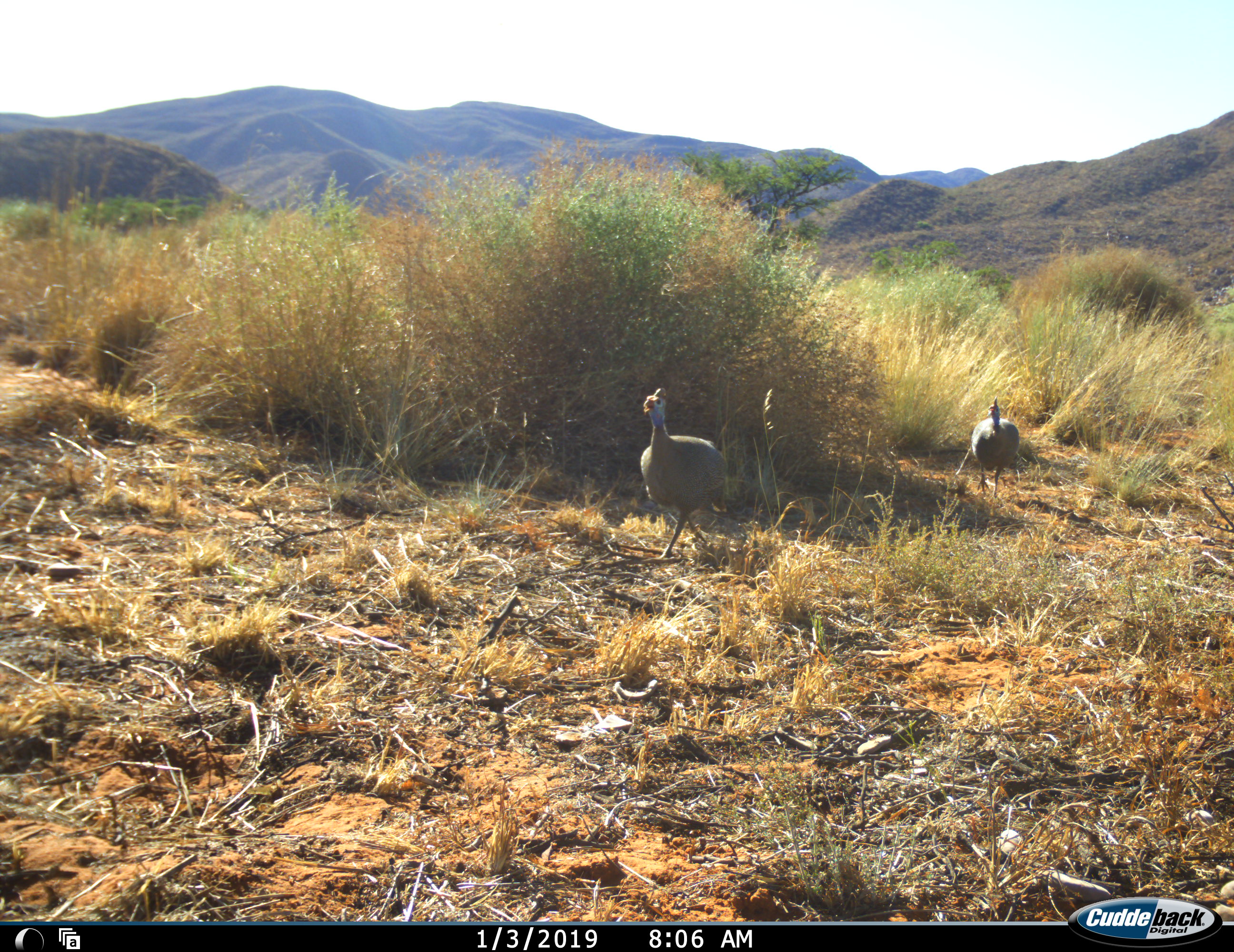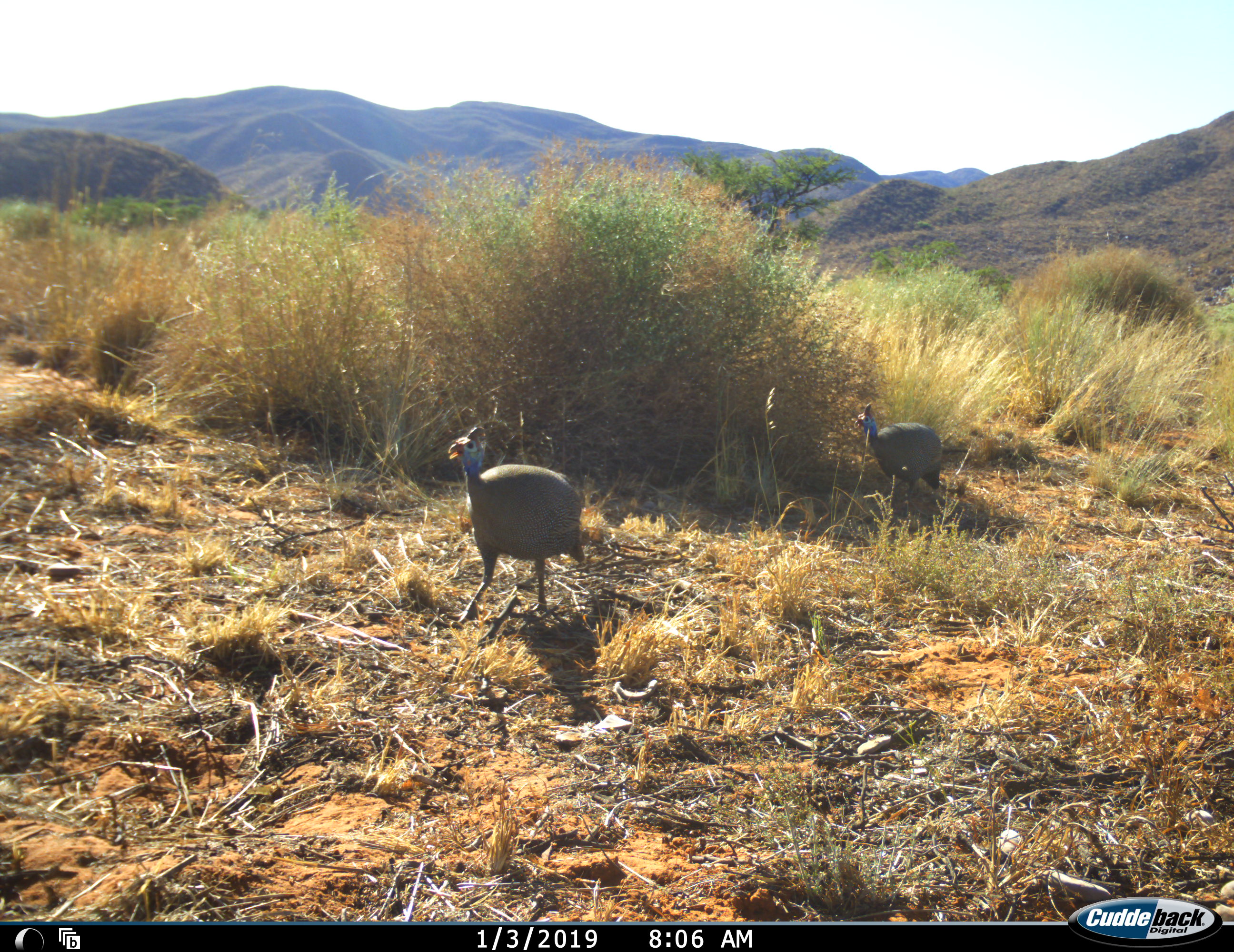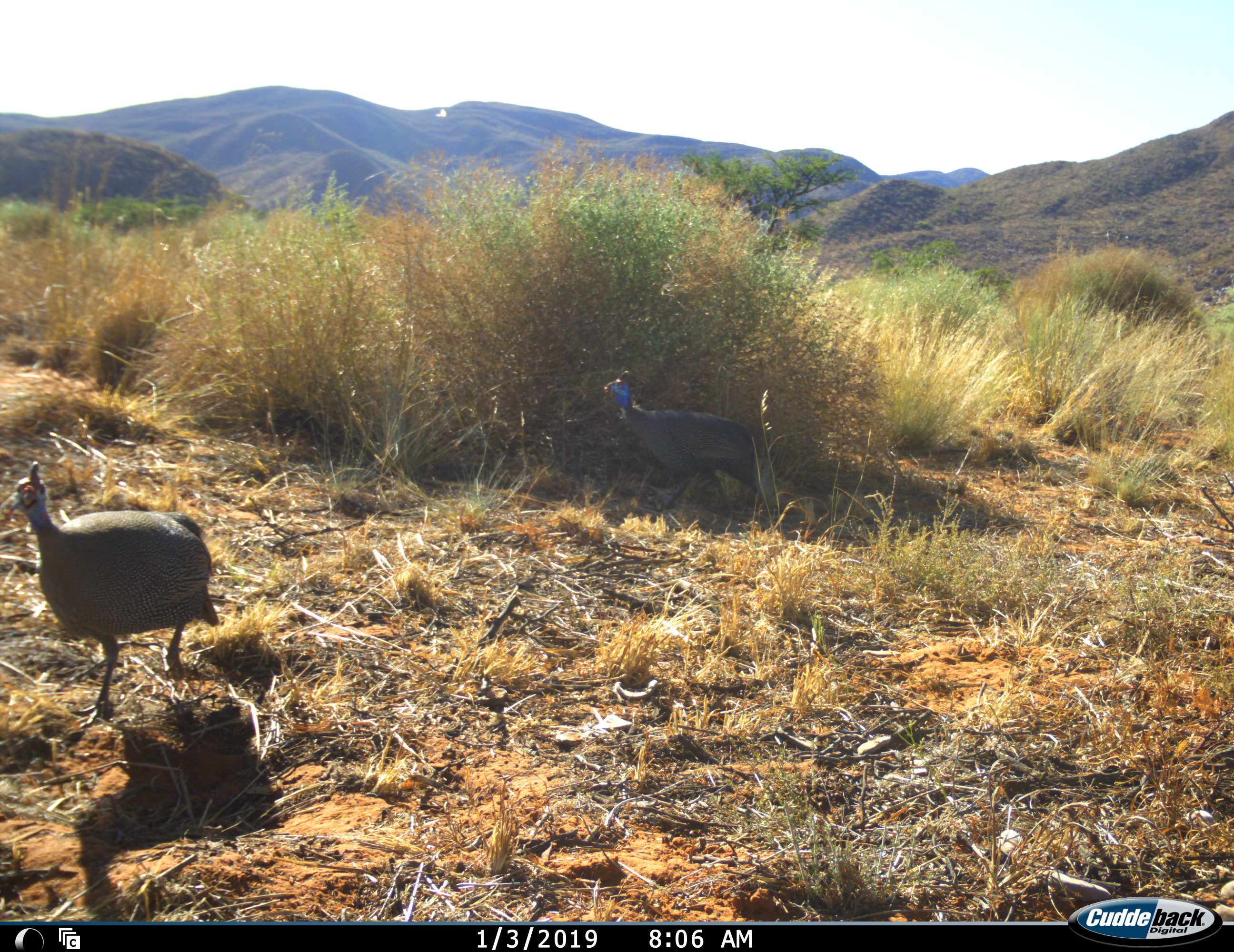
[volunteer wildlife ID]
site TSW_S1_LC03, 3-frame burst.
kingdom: Animalia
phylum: Chordata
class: Aves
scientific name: Aves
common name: bird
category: birdother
Birdother (bird) (Aves), count 2. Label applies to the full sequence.